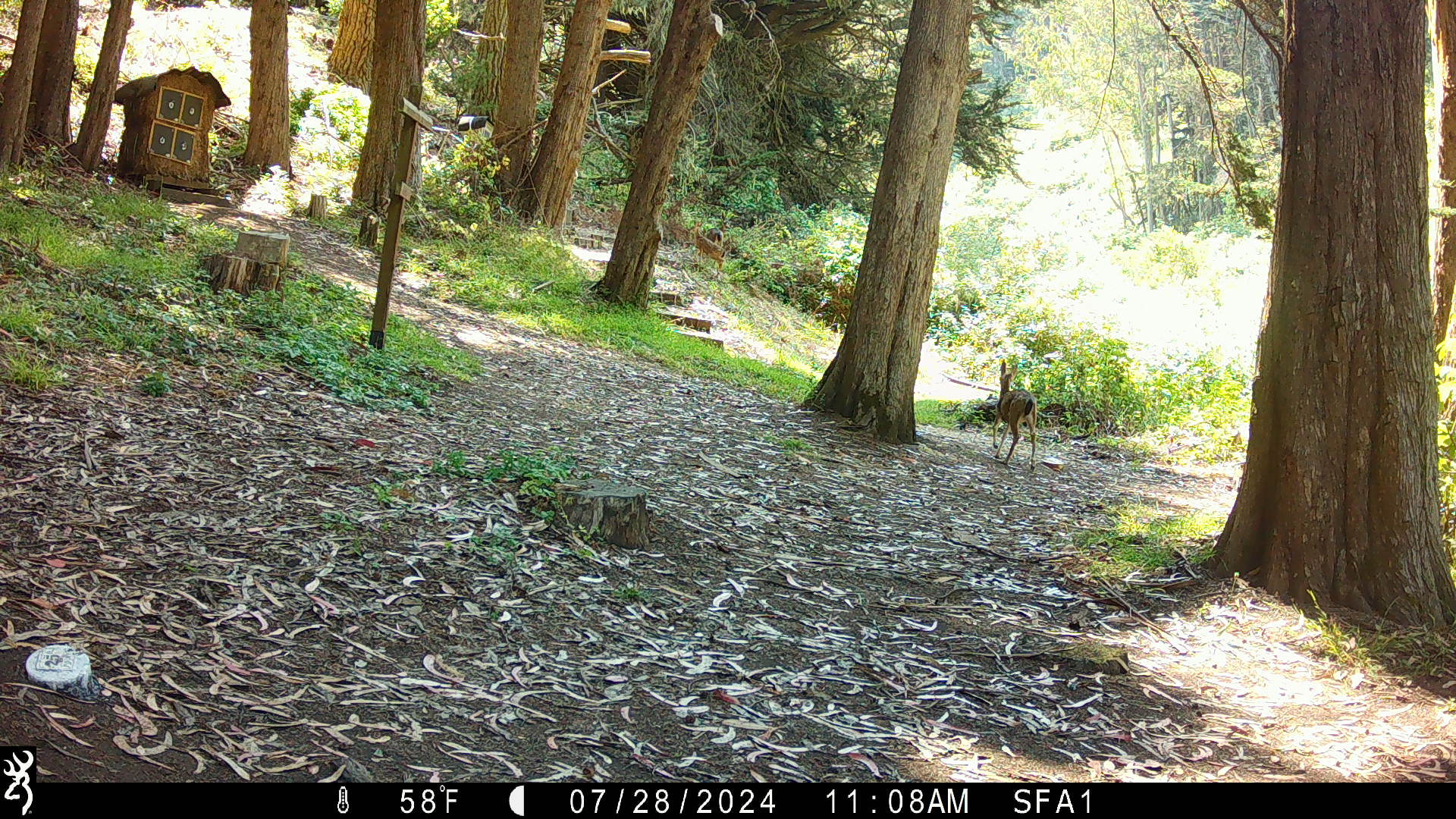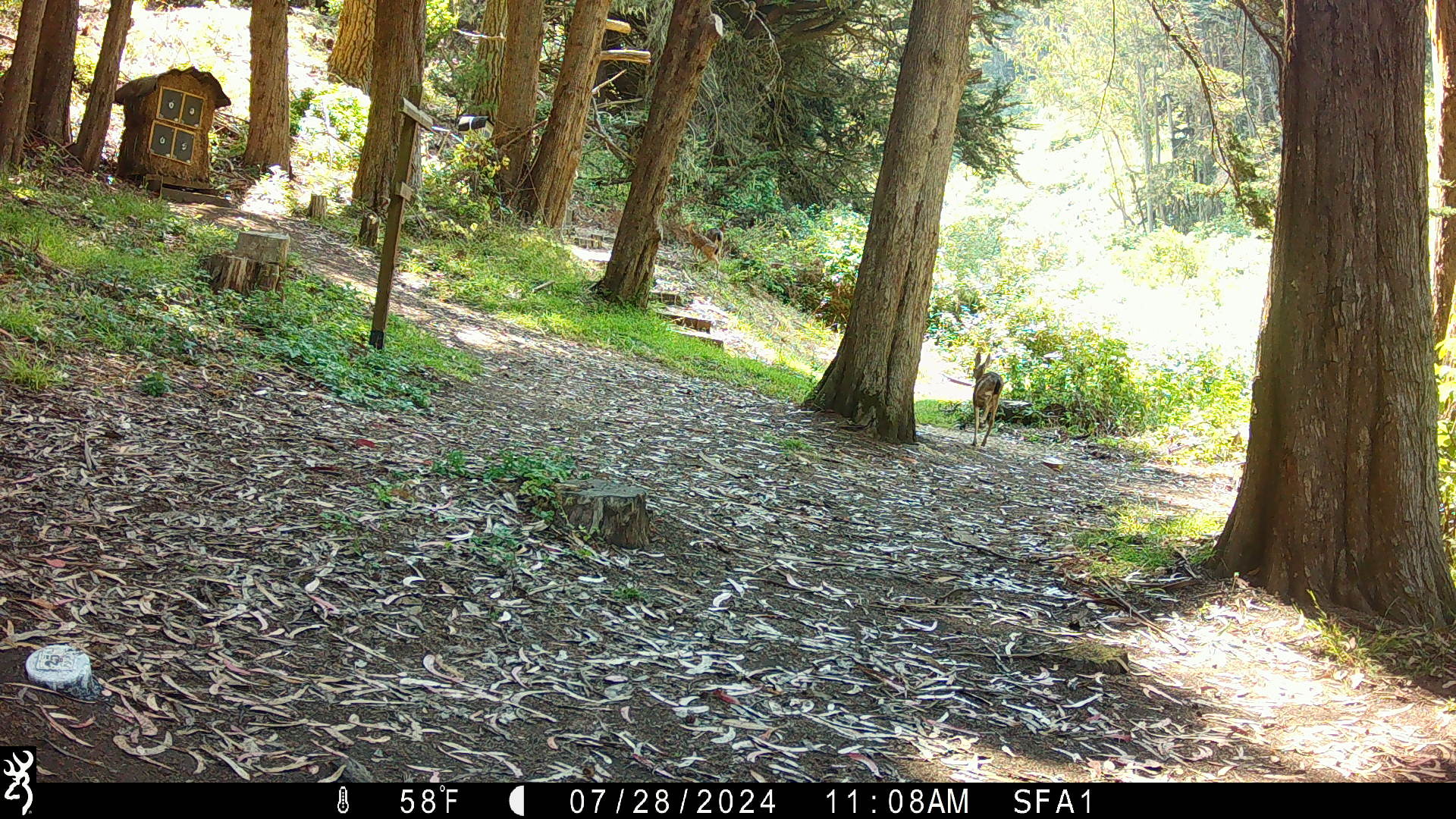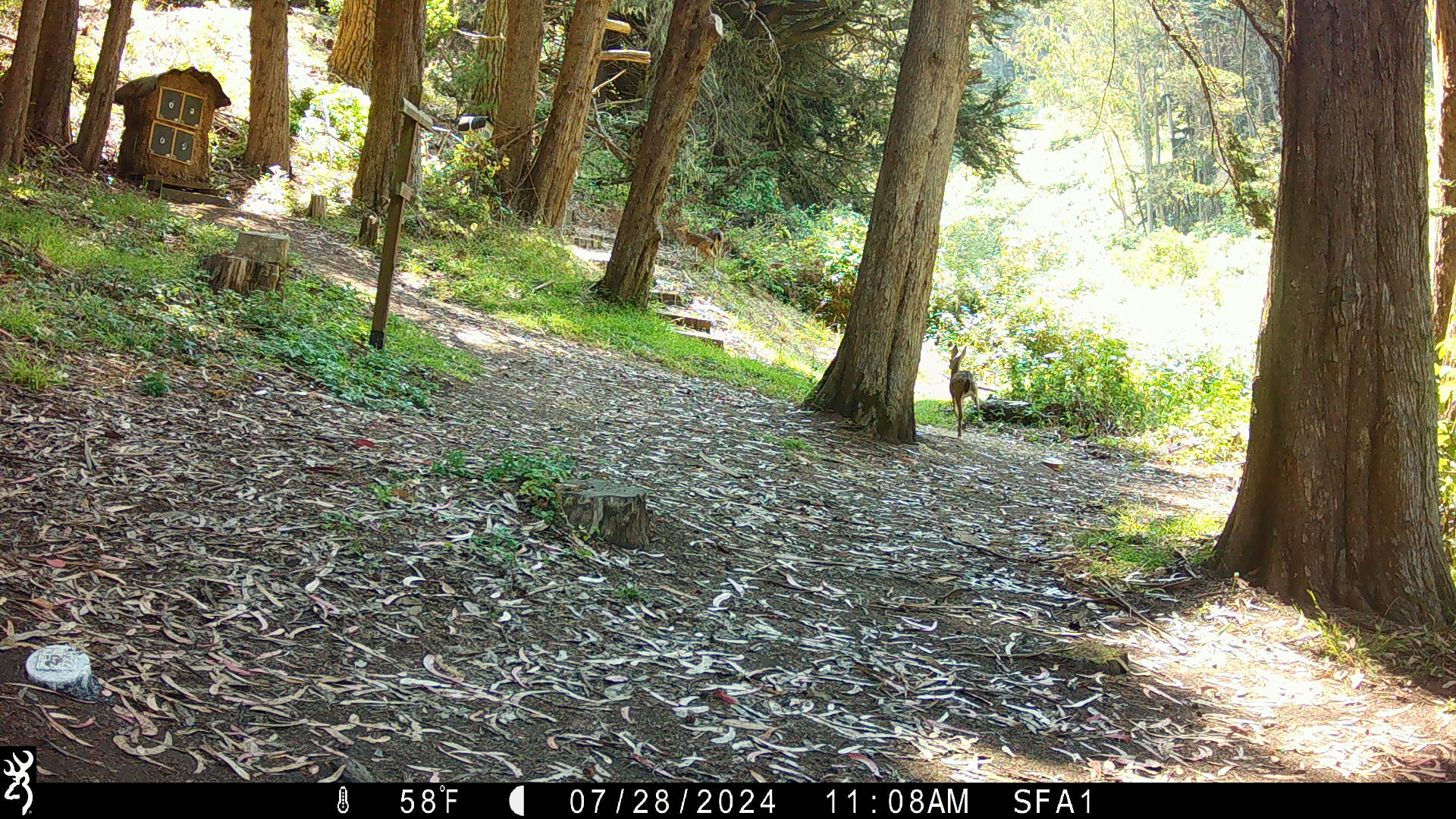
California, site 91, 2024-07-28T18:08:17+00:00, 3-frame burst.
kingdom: Animalia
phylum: Chordata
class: Mammalia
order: Artiodactyla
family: Cervidae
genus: Odocoileus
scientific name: Odocoileus hemionus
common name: mule deer